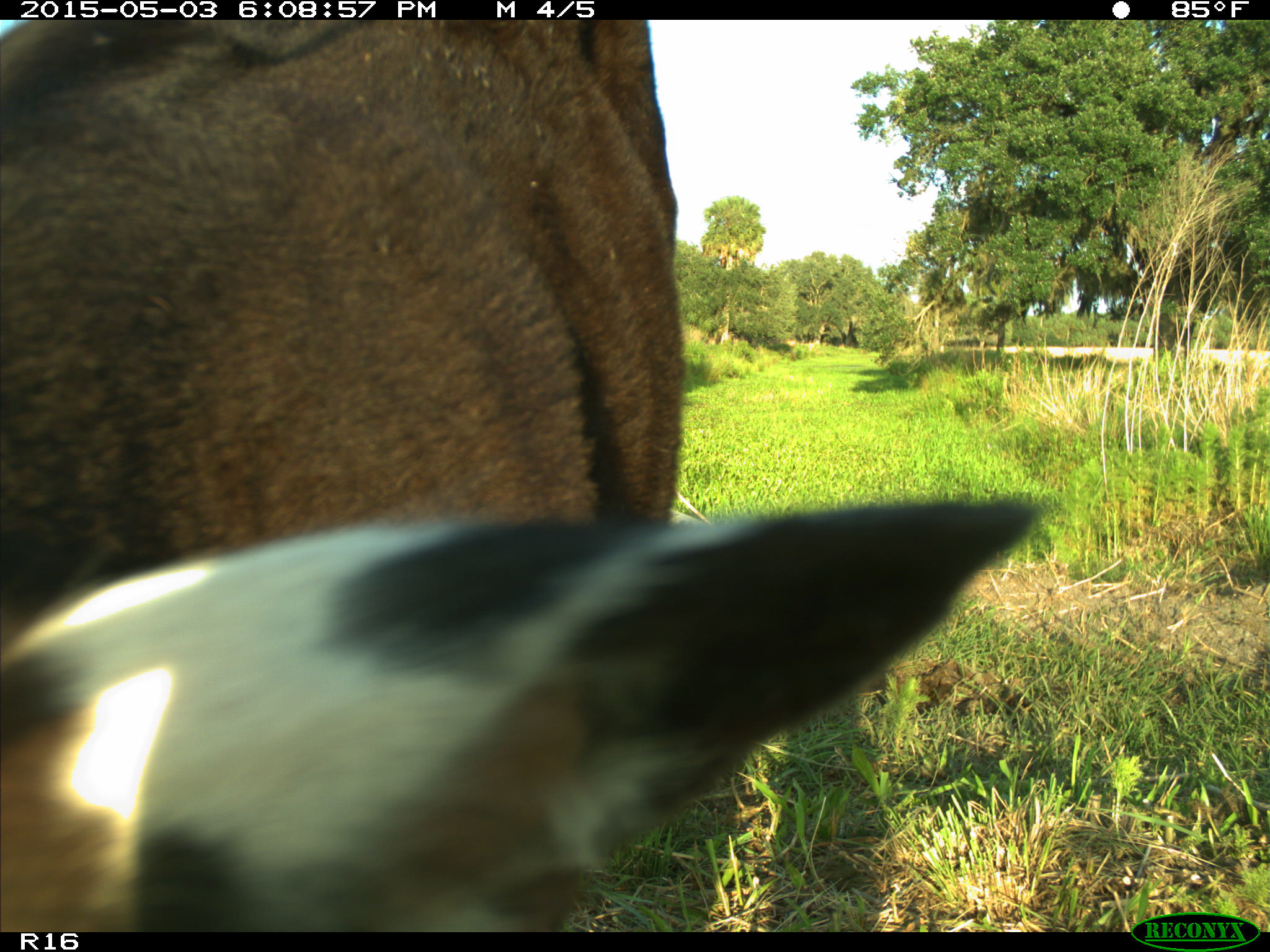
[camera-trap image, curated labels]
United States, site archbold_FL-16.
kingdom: Animalia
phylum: Chordata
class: Mammalia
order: Artiodactyla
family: Bovidae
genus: Bos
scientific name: Bos taurus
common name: domestic cow